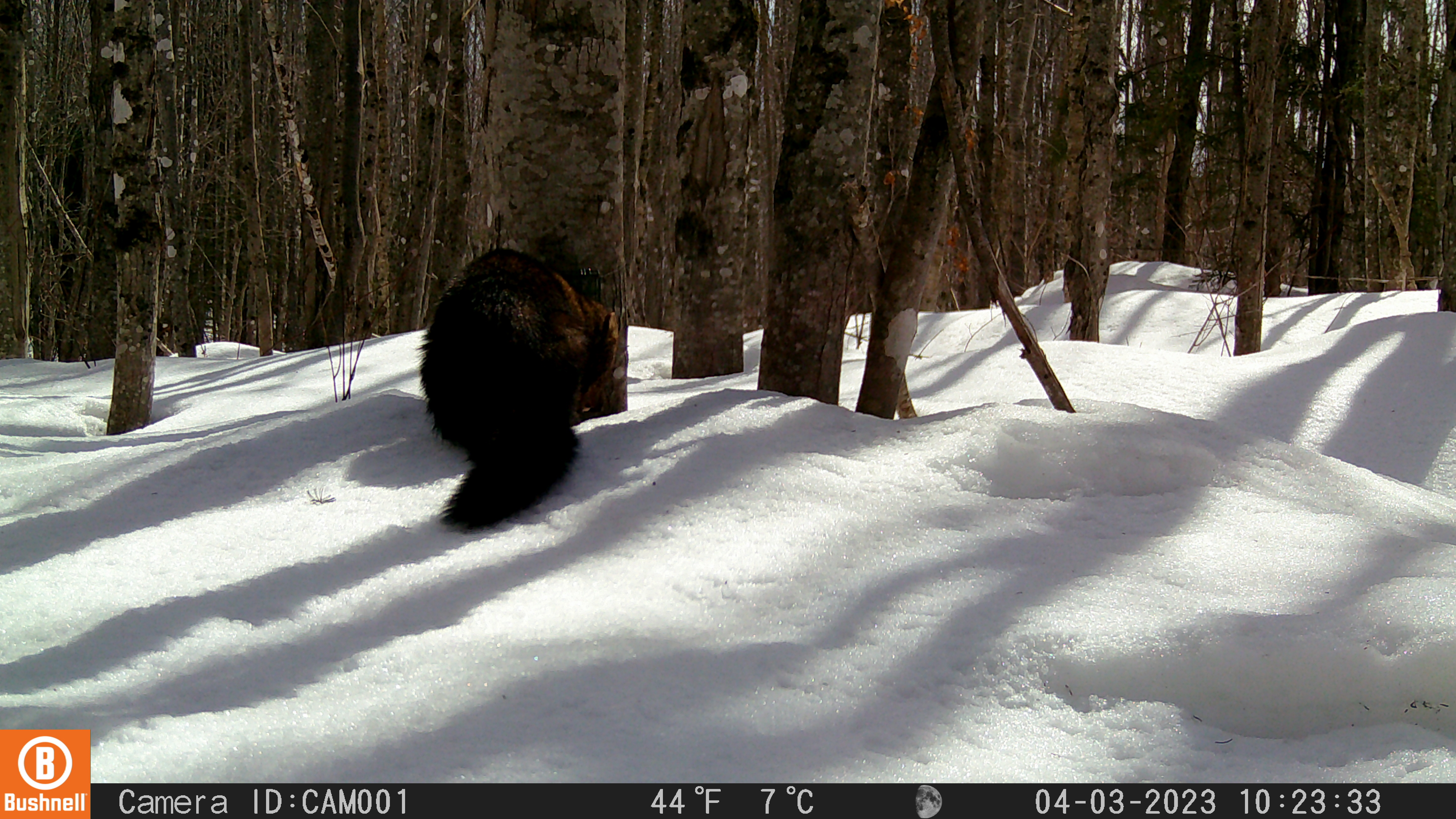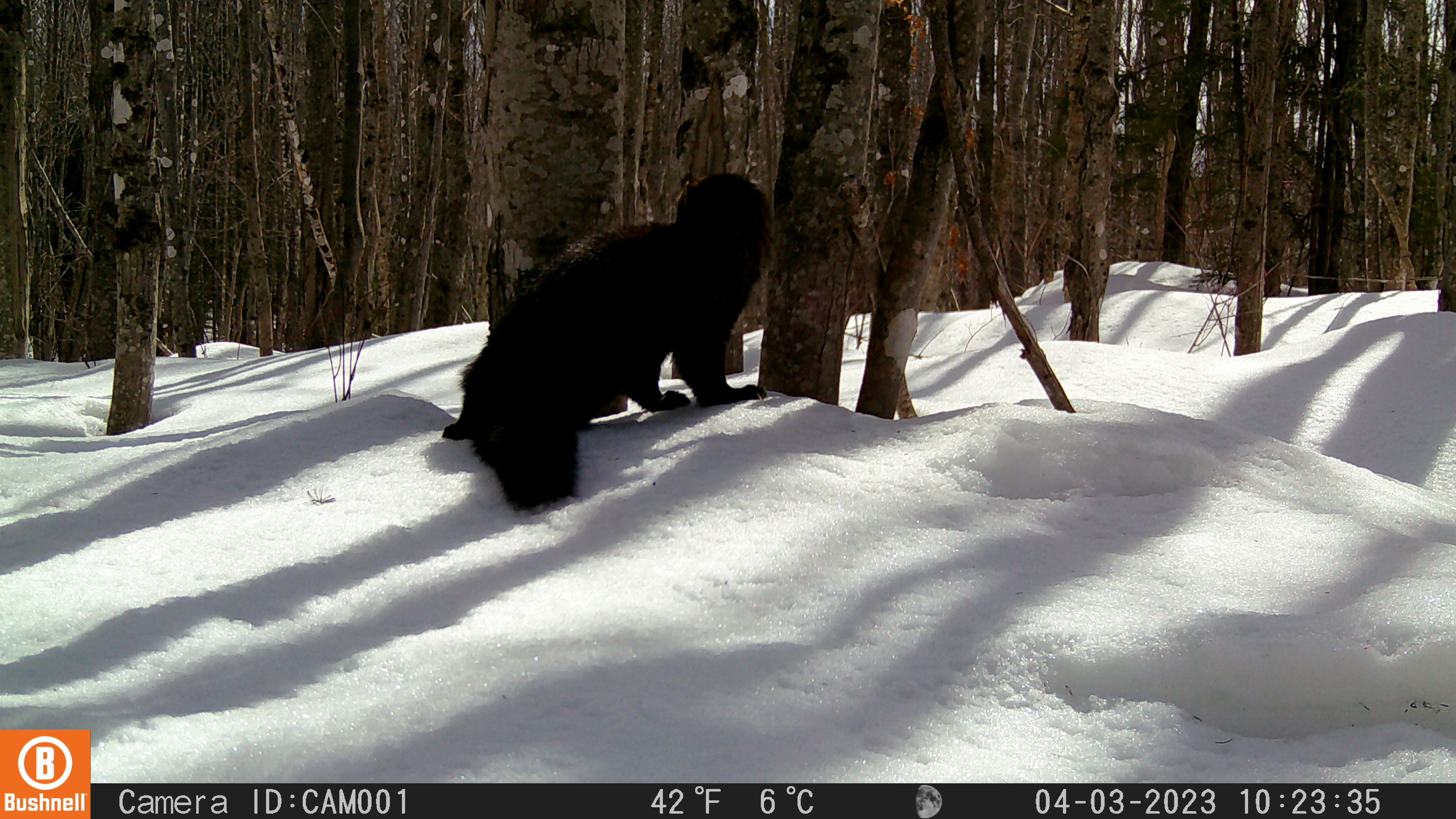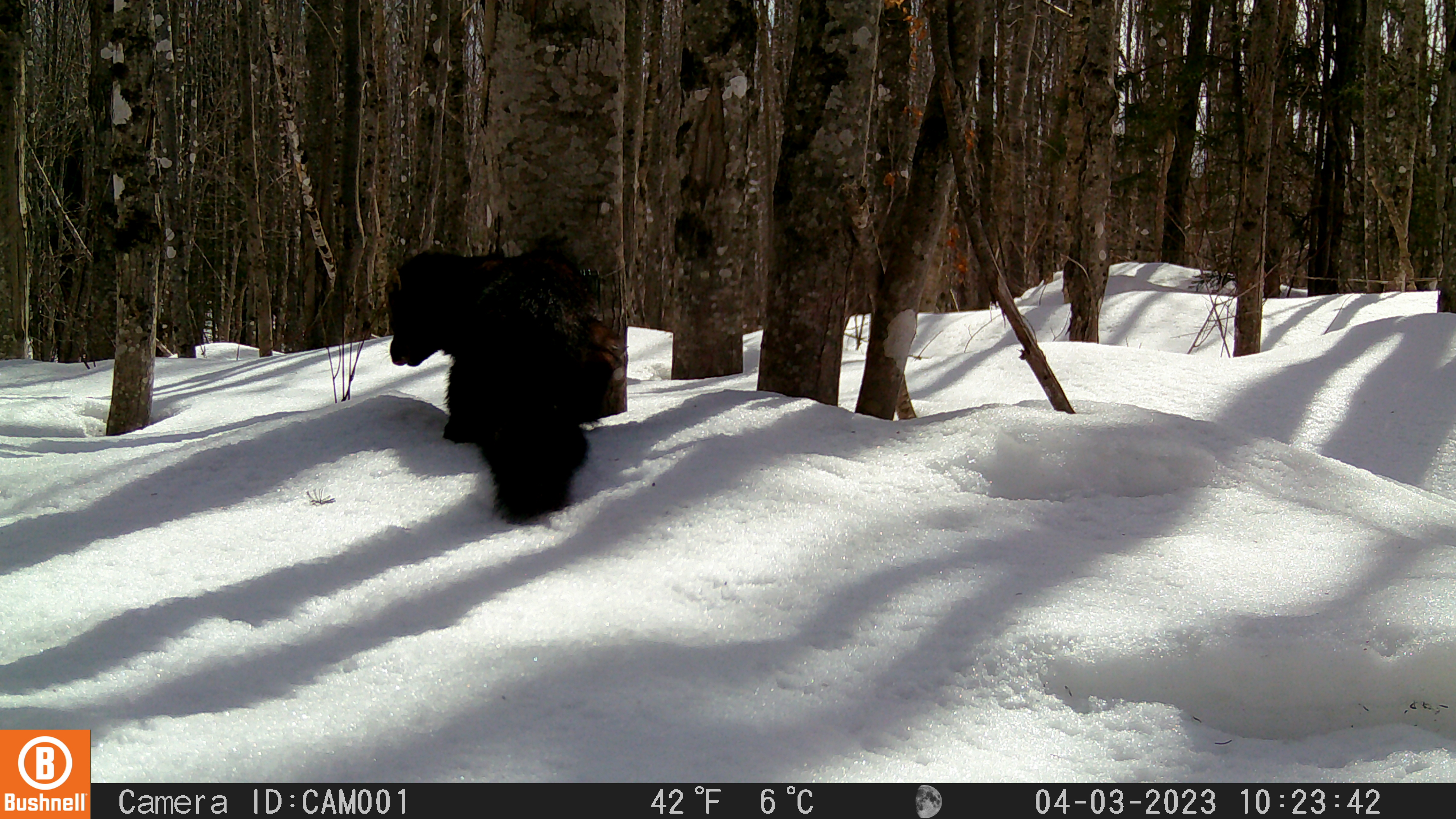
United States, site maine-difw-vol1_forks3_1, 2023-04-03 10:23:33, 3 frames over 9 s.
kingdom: Animalia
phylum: Chordata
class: Mammalia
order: Carnivora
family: Mustelidae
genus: Pekania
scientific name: Pekania pennanti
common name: fisher